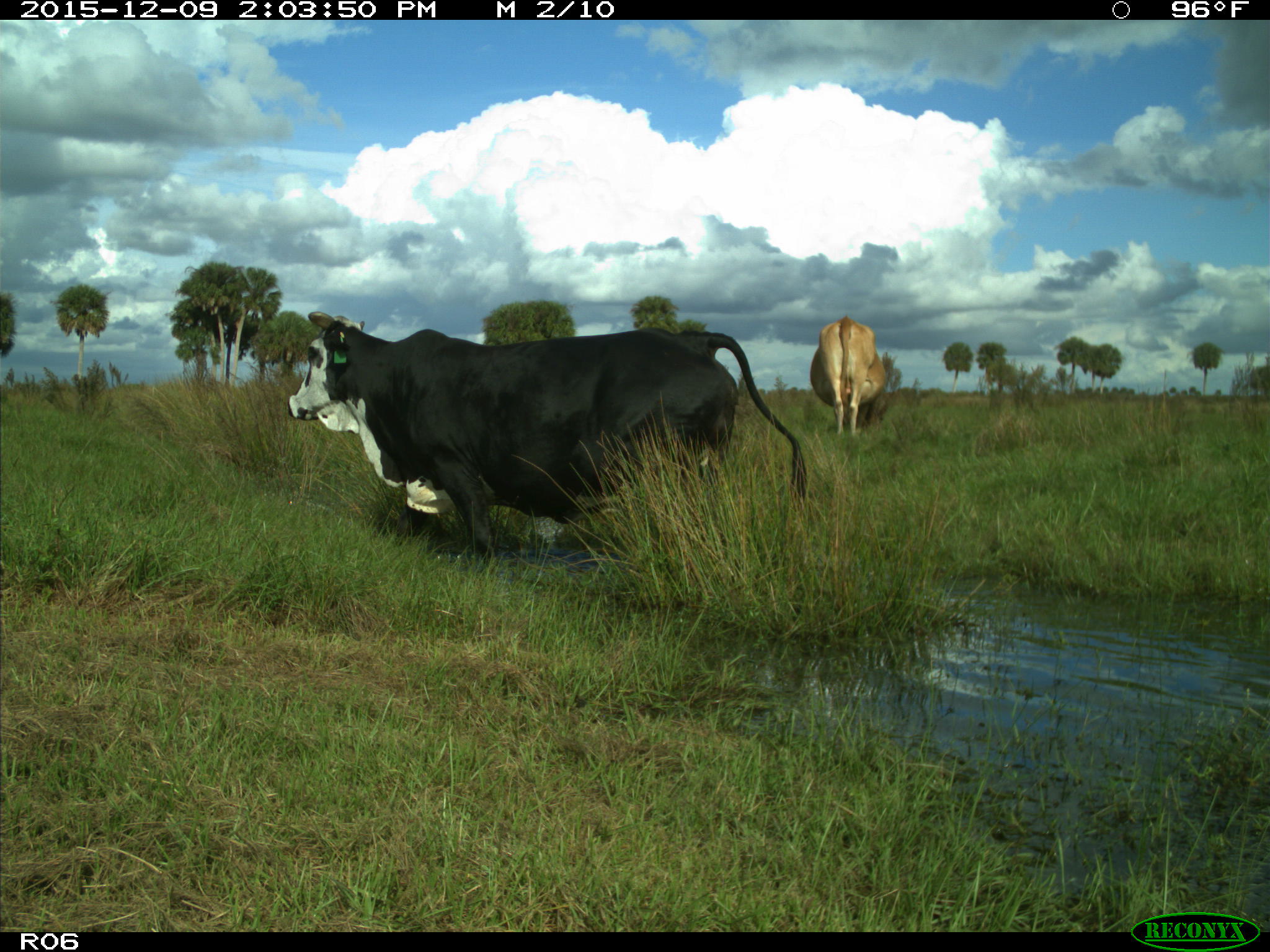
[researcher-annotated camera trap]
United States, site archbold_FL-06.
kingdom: Animalia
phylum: Chordata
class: Mammalia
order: Artiodactyla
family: Bovidae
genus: Bos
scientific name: Bos taurus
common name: domestic cow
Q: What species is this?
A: Bos taurus (domestic cow).